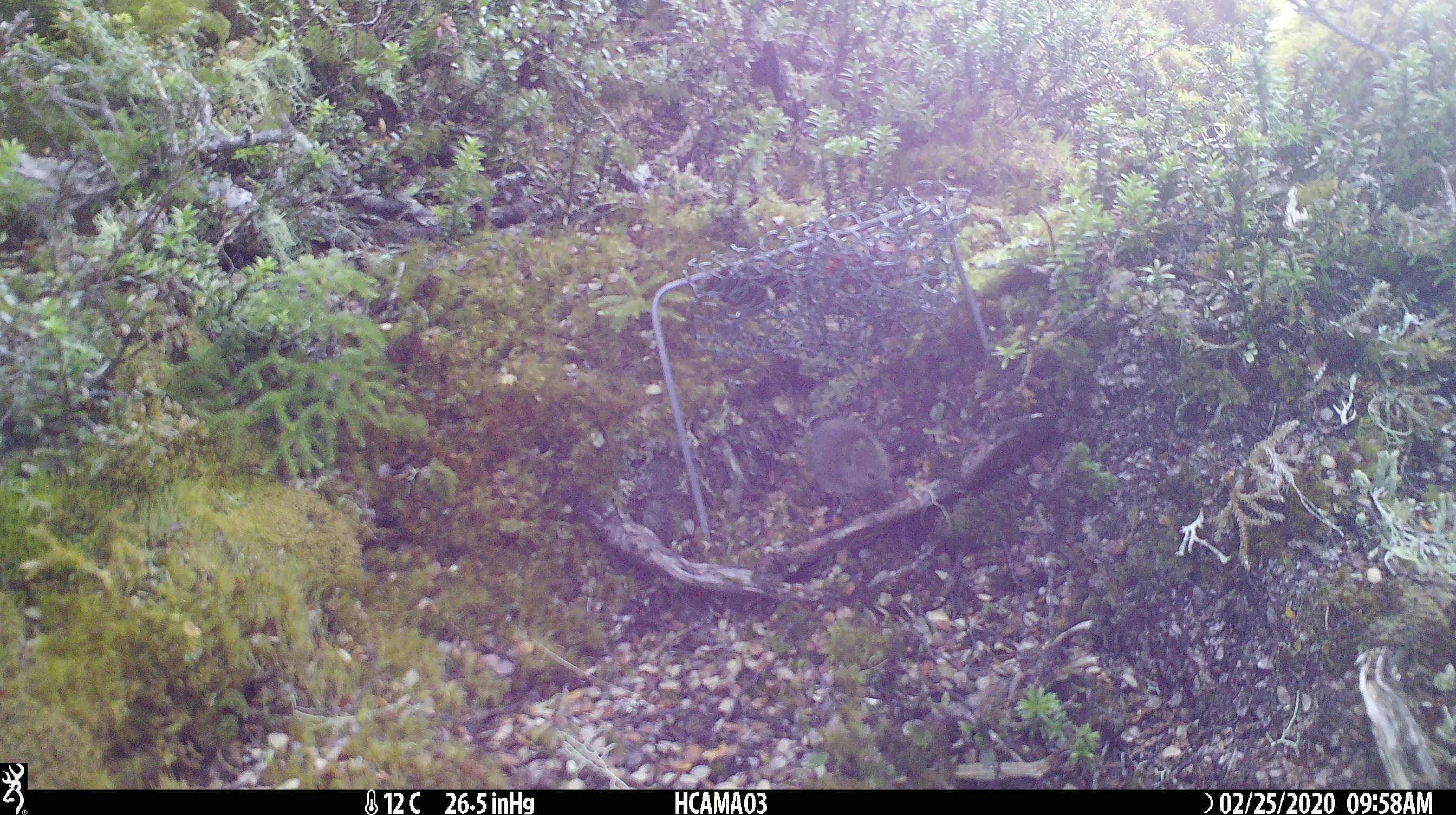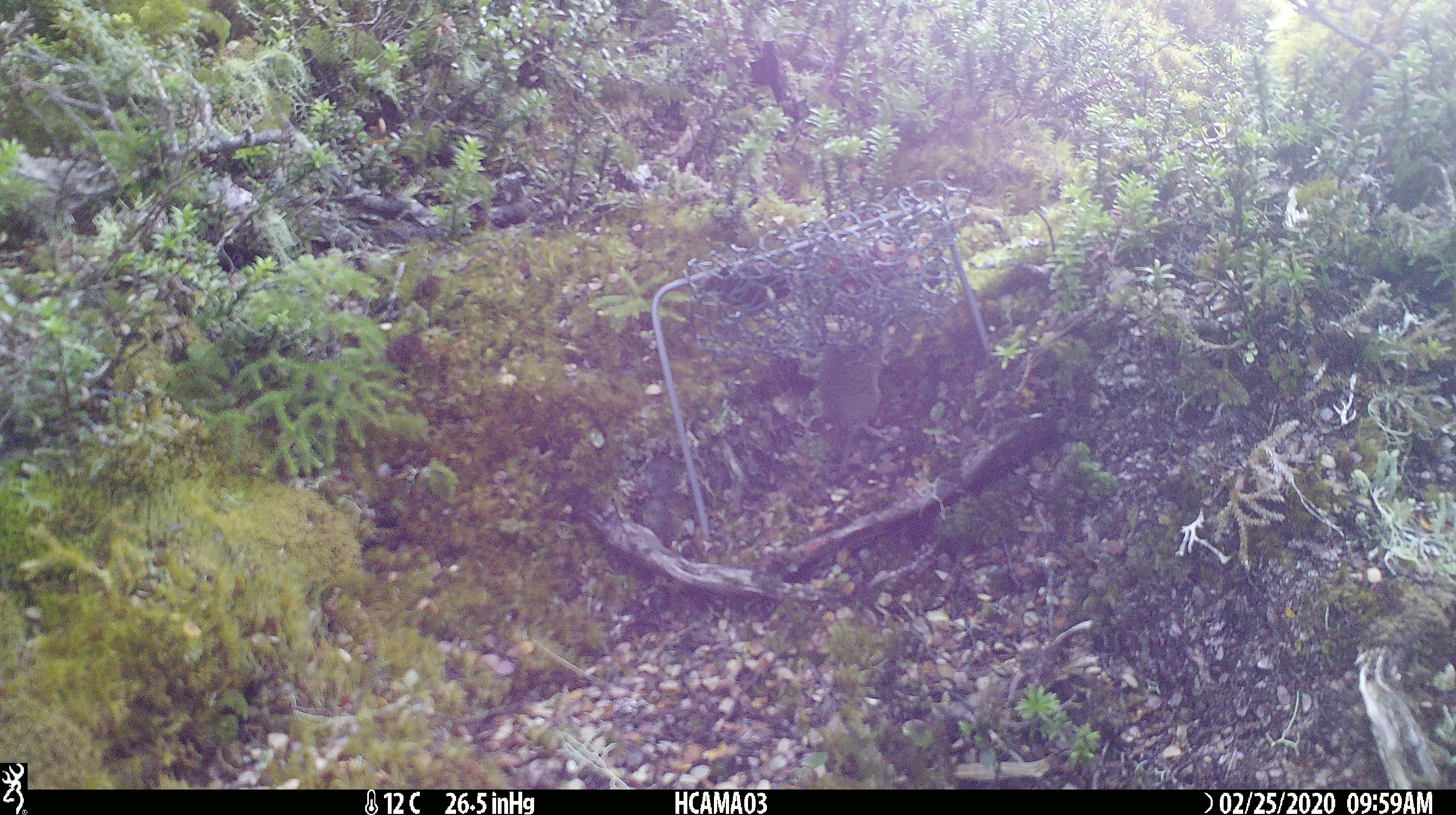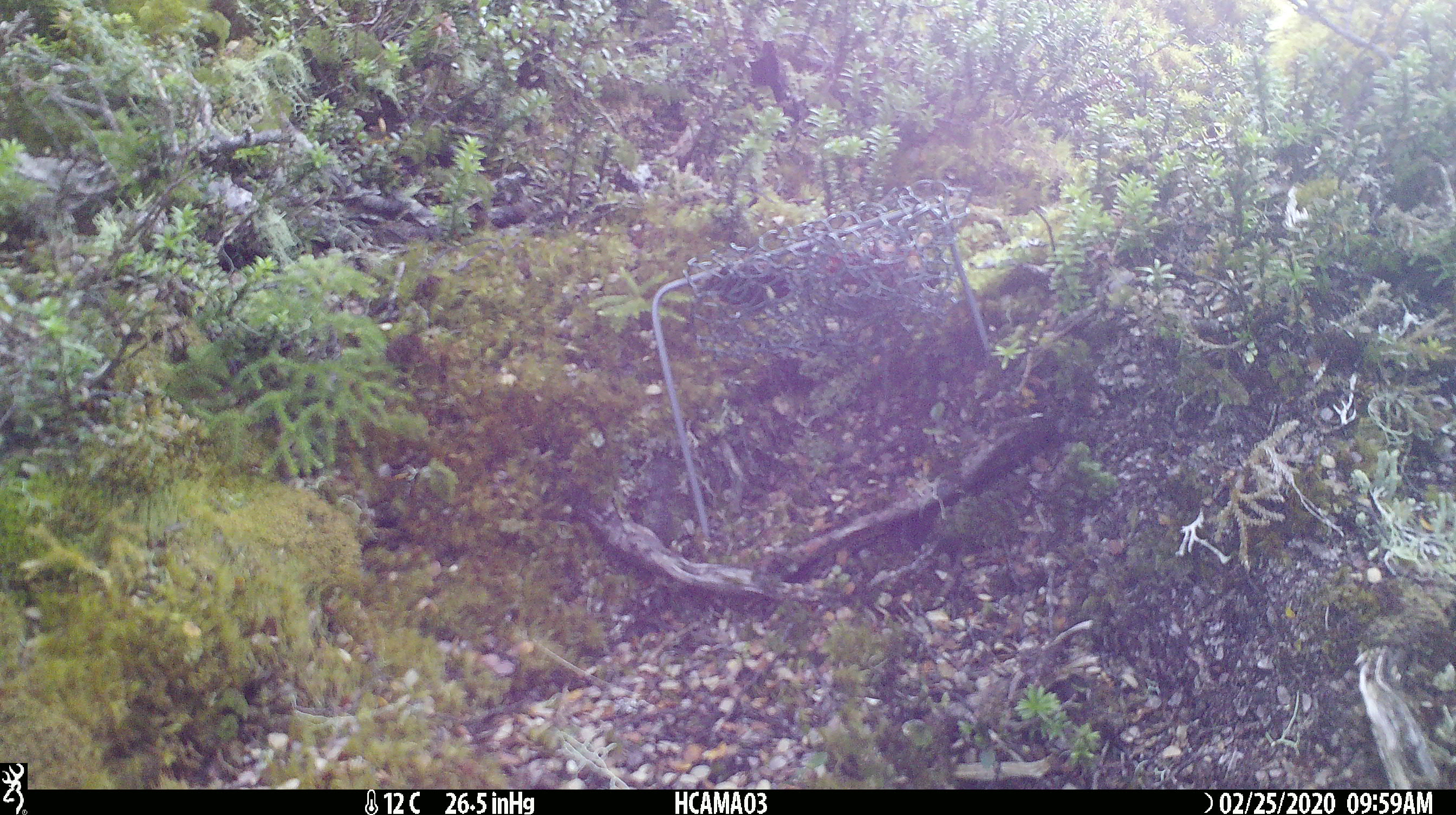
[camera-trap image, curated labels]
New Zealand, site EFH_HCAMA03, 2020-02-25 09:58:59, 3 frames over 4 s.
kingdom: Animalia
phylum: Chordata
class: Mammalia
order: Rodentia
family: Muridae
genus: Mus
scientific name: Mus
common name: mouse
Mouse (Mus).